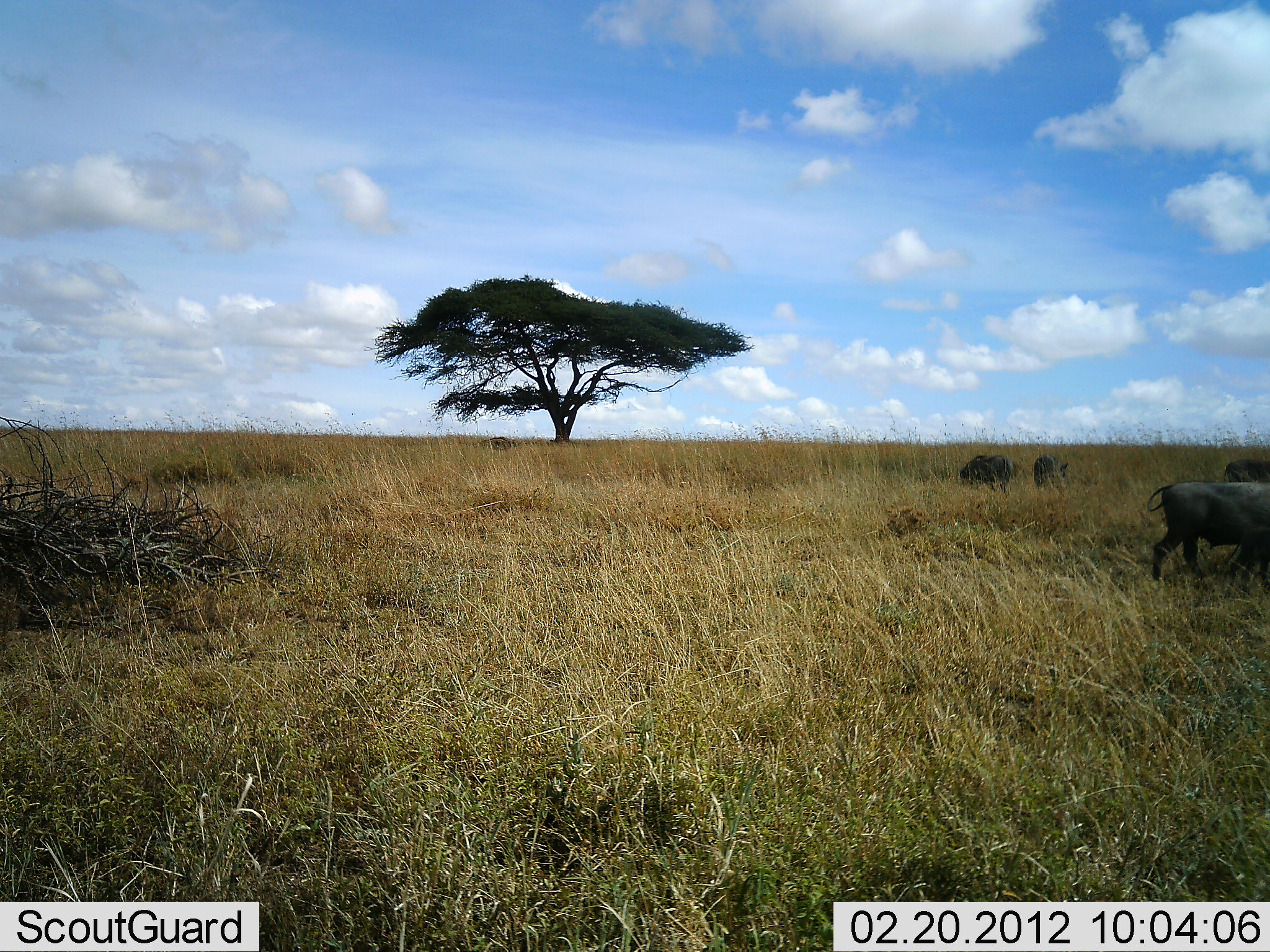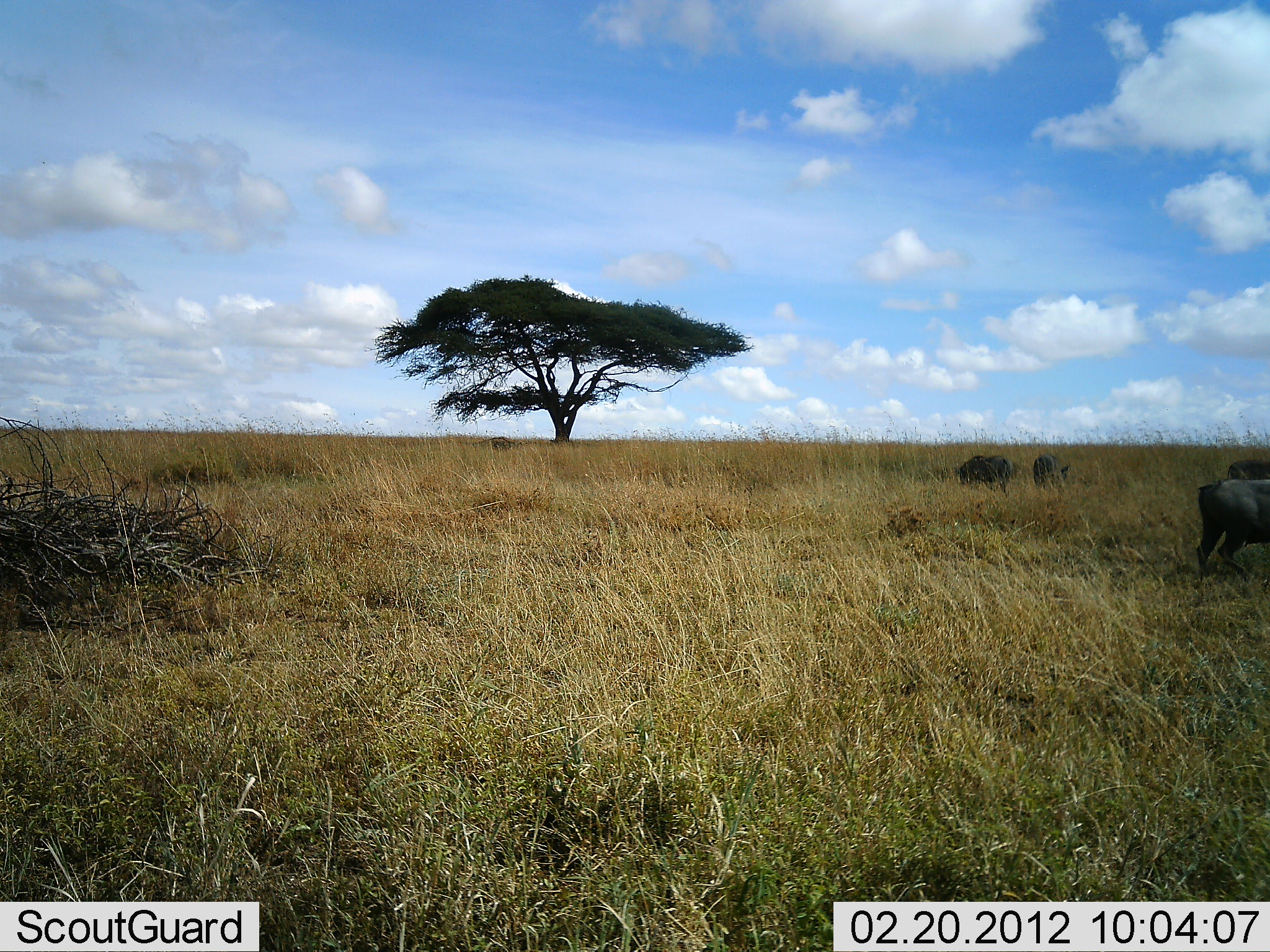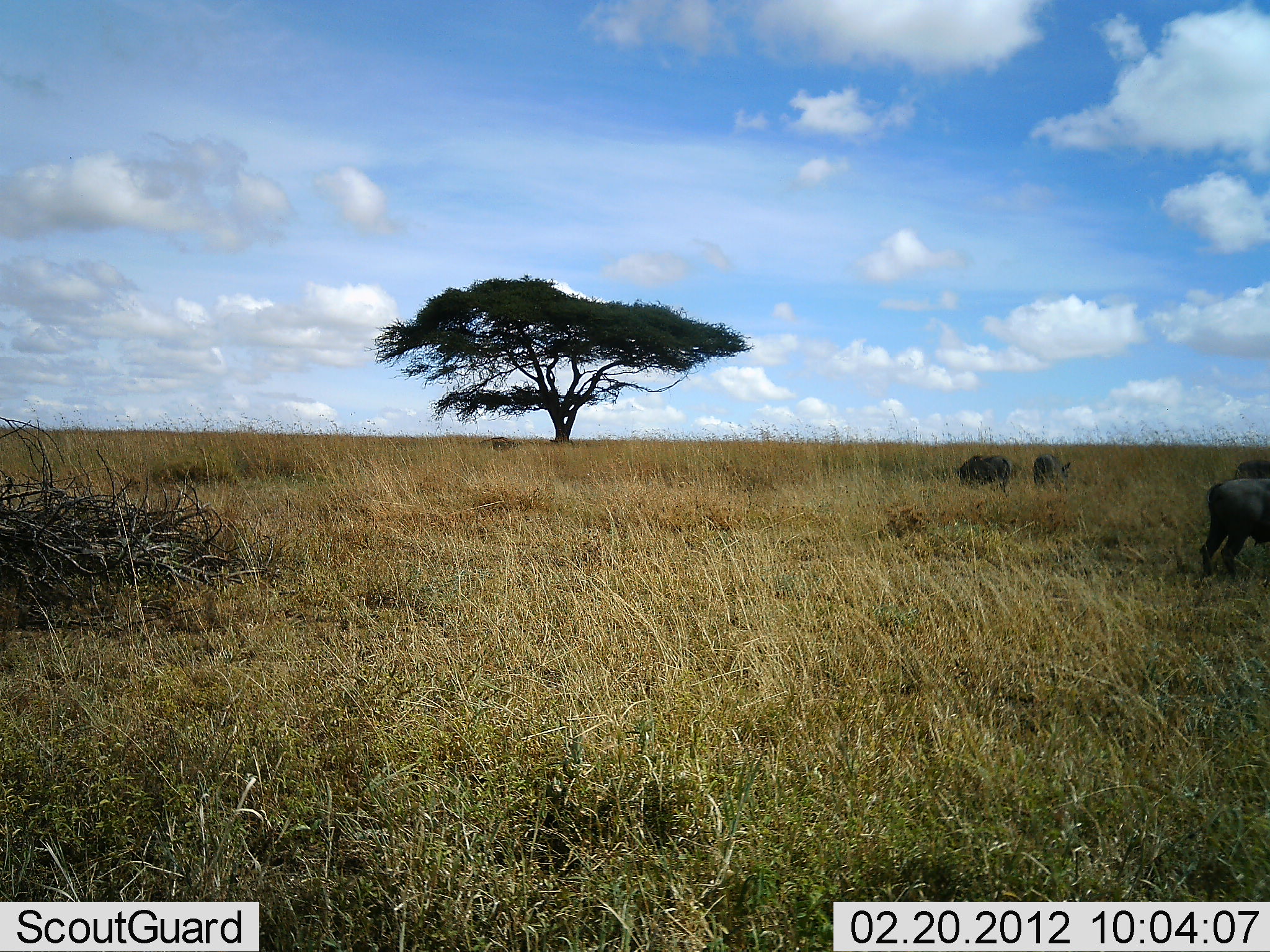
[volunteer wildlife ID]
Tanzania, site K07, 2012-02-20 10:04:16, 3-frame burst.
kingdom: Animalia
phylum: Chordata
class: Mammalia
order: Artiodactyla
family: Suidae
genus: Phacochoerus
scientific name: Phacochoerus africanus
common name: warthog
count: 4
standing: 15%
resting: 0%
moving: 54%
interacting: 0%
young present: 0%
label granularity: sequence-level